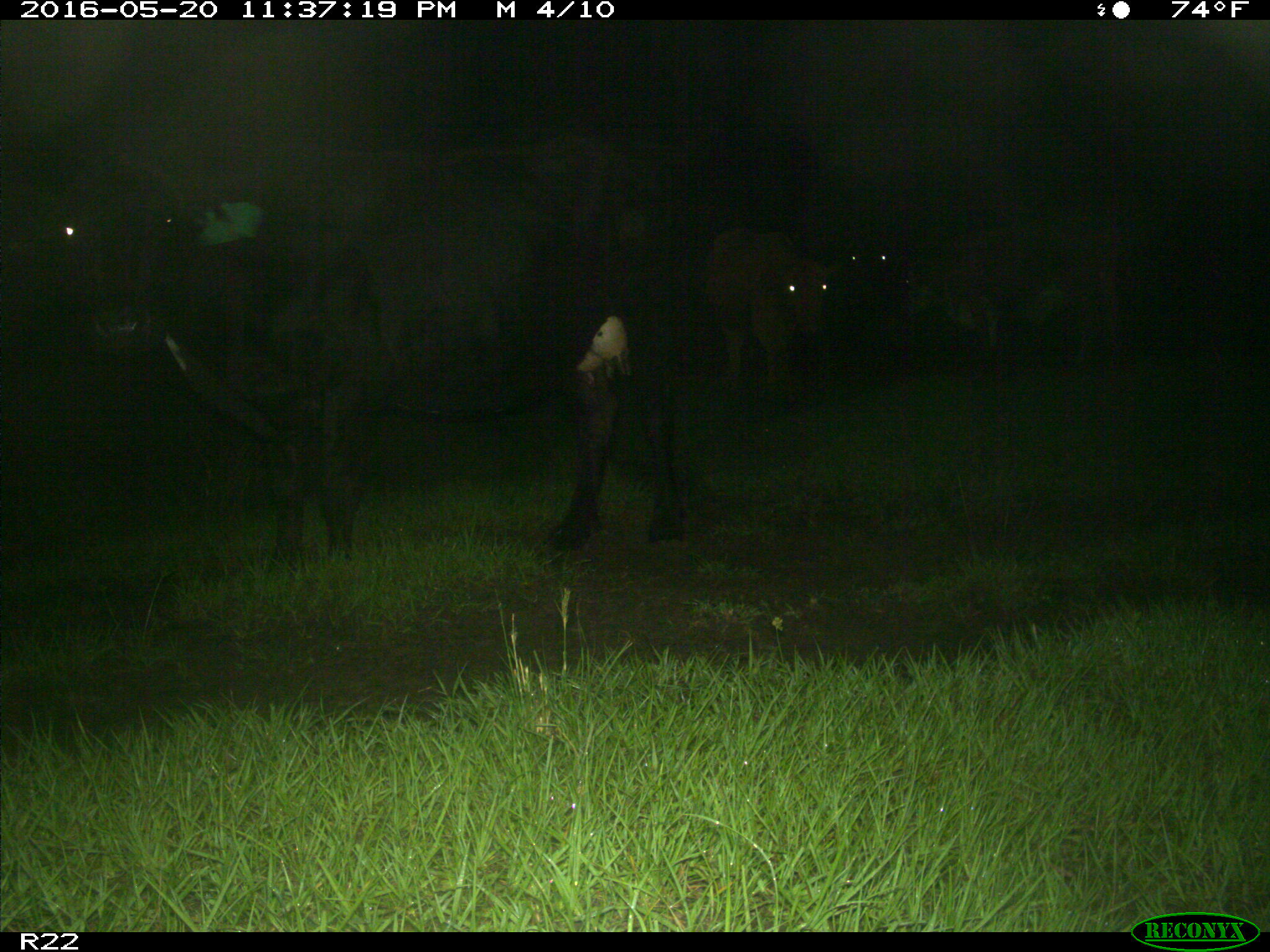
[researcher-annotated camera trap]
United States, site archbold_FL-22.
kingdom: Animalia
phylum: Chordata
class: Mammalia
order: Artiodactyla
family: Bovidae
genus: Bos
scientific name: Bos taurus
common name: domestic cow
Bos taurus (domestic cow).